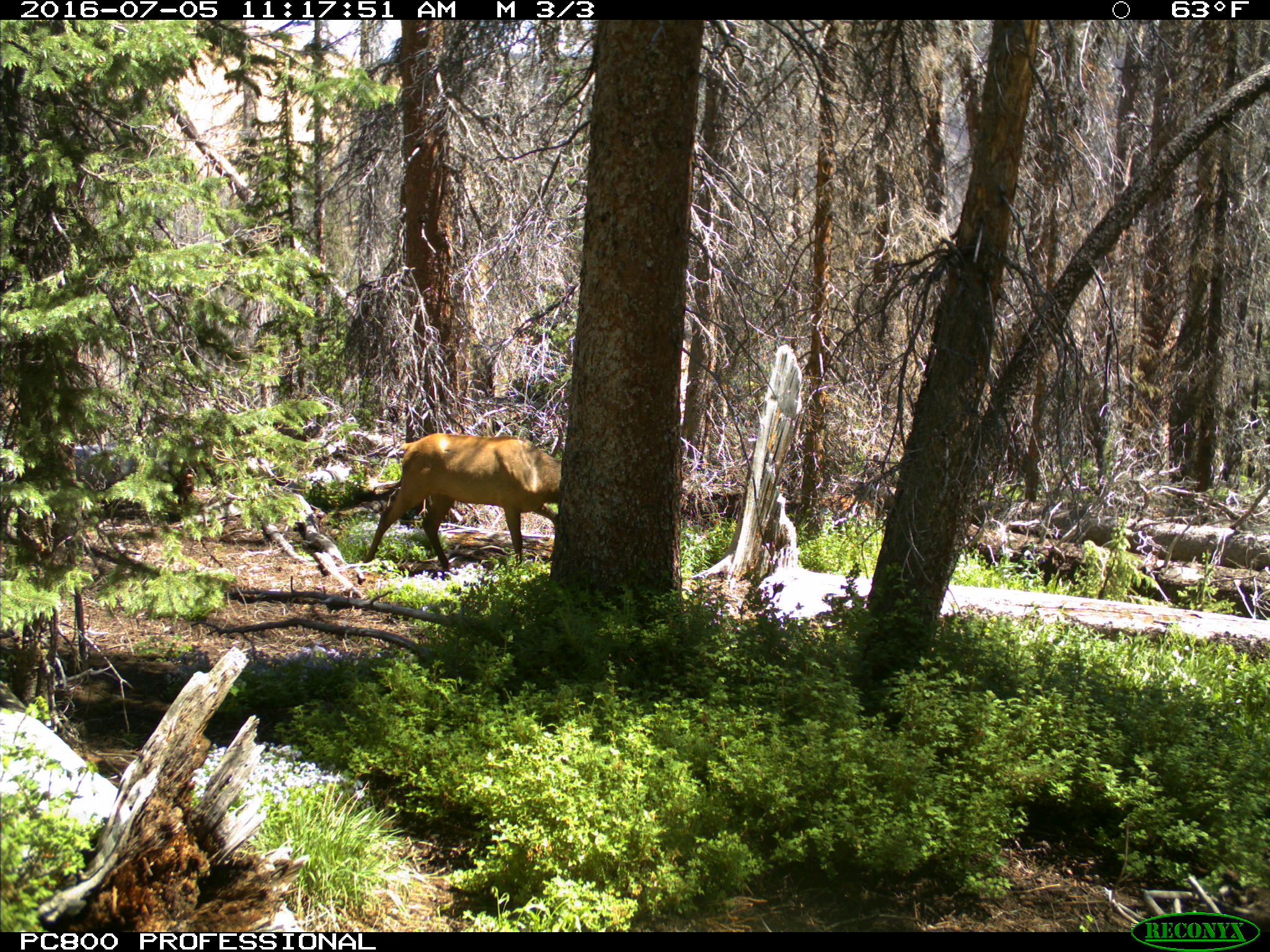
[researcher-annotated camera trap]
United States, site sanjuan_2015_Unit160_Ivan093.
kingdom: Animalia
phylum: Chordata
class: Mammalia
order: Artiodactyla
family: Cervidae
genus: Cervus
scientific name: Cervus elaphus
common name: red deer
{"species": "Cervus elaphus (red deer)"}